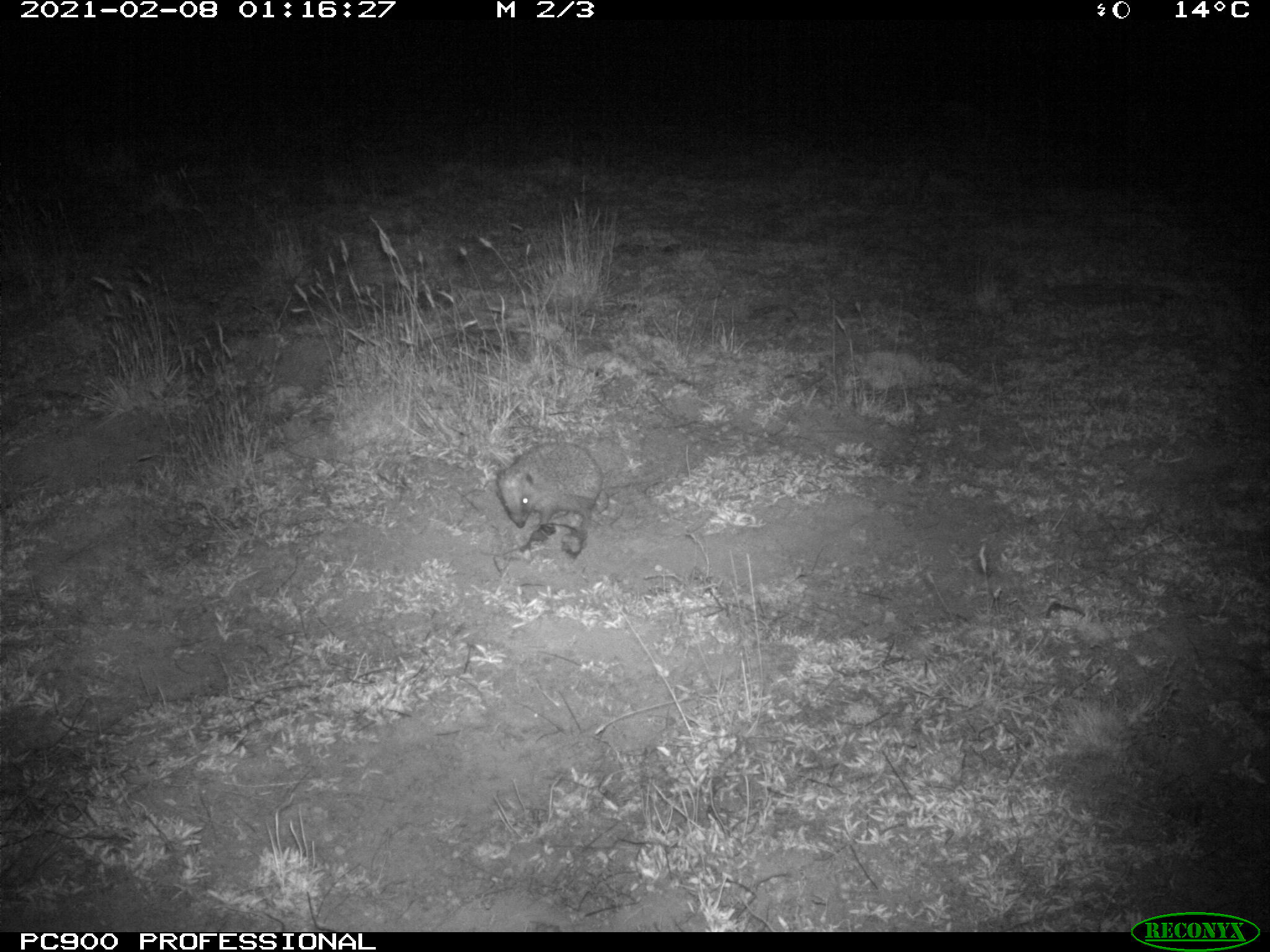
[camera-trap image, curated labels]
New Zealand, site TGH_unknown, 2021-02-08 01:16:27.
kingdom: Animalia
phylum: Chordata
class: Mammalia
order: Eulipotyphla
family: Erinaceidae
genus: Erinaceus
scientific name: Erinaceus europaeus europaeus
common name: european hedgehog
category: hedgehog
Hedgehog (european hedgehog) (Erinaceus europaeus europaeus).